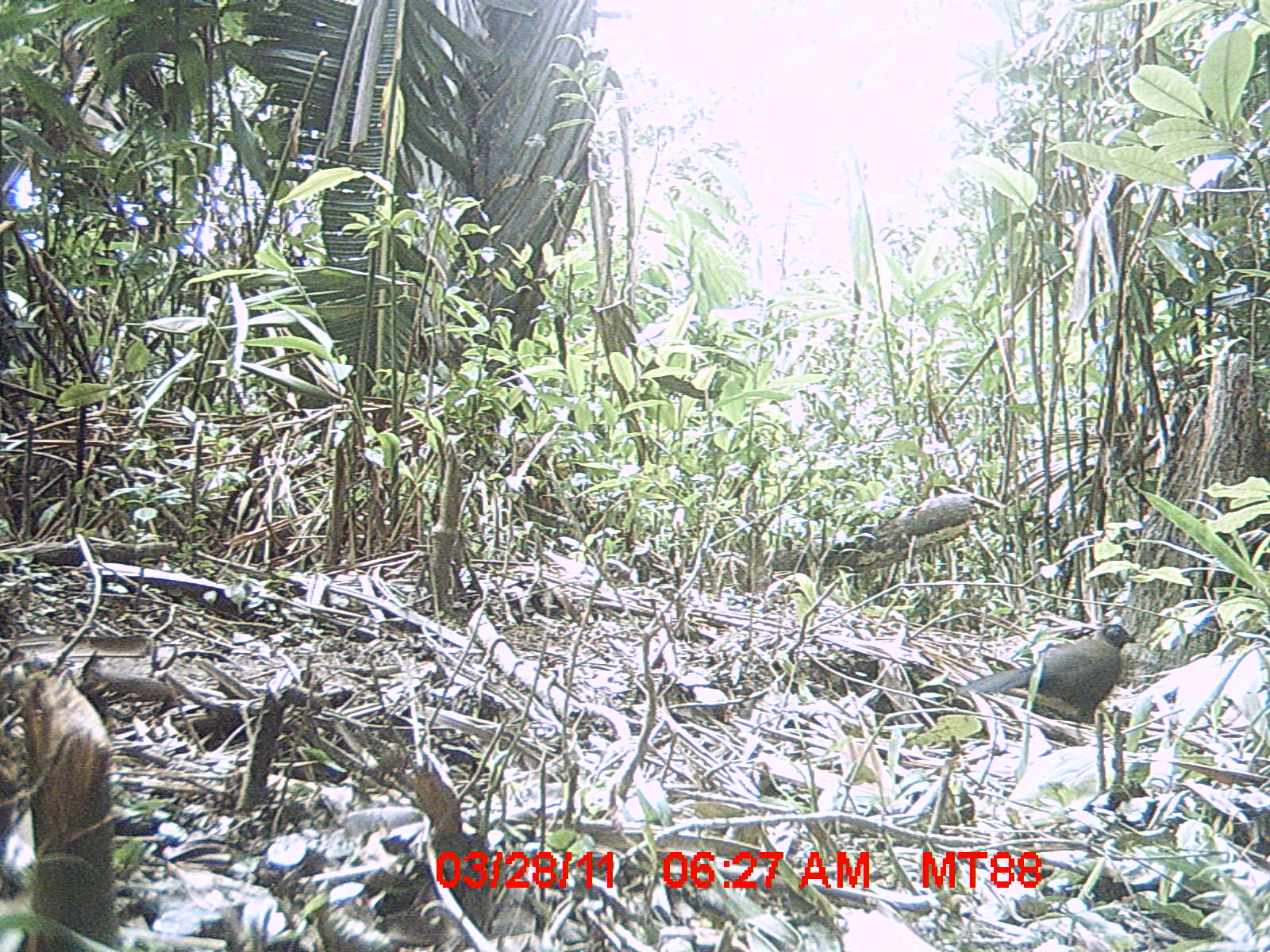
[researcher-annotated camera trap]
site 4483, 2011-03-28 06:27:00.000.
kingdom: Animalia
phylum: Chordata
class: Aves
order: Cuculiformes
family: Cuculidae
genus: Coua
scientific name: Coua serriana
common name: red-breasted coua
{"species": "Coua serriana (red-breasted coua)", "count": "1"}